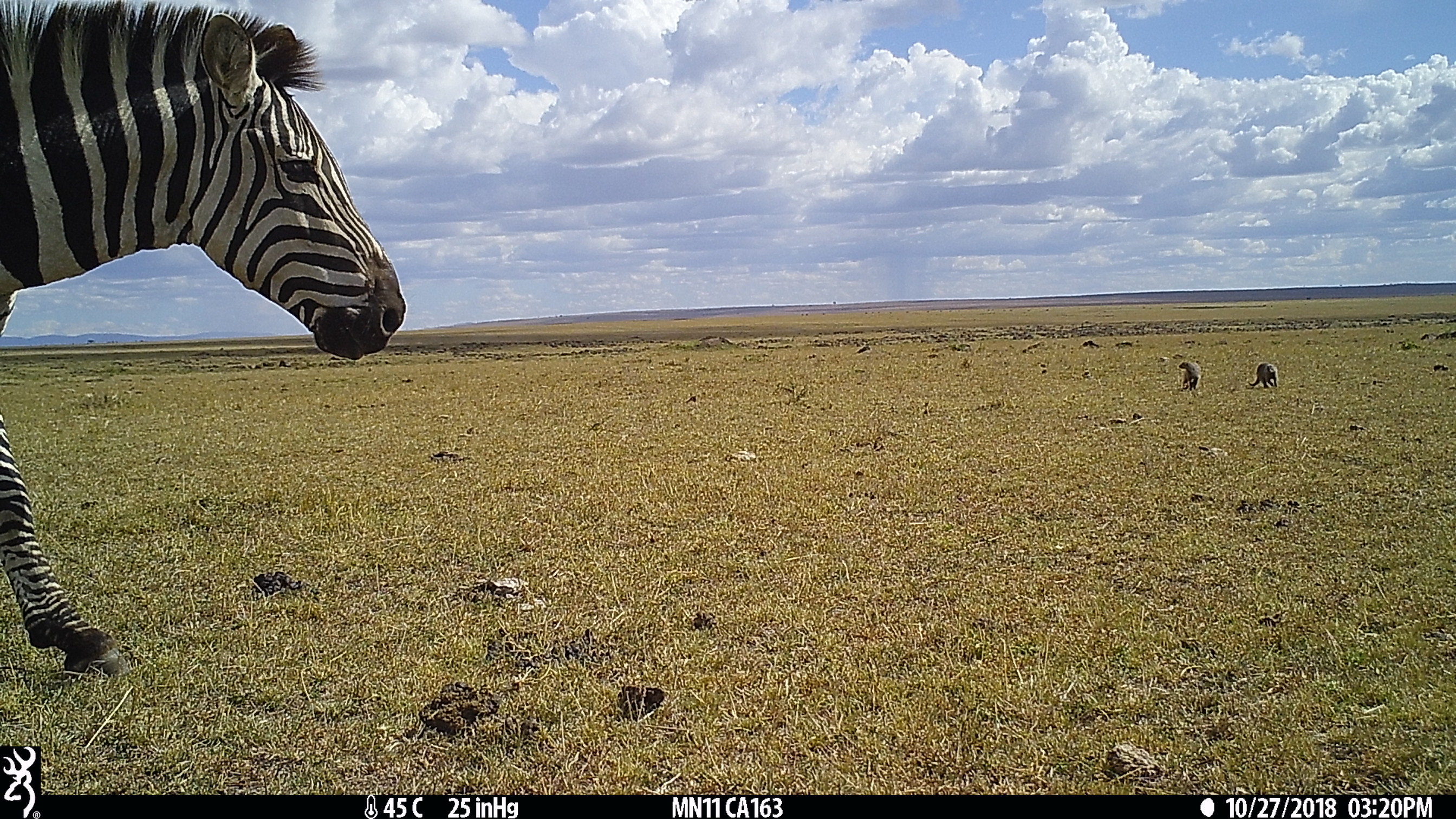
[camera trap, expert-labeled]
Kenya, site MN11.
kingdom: Animalia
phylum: Chordata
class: Mammalia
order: Perissodactyla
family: Equidae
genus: Equus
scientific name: Equus quagga burchellii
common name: burchell's zebra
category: zebra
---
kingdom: Animalia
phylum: Chordata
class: Mammalia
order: Carnivora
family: Herpestidae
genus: Mungos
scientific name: Mungos mungo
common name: banded mongoose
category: mongoose banded